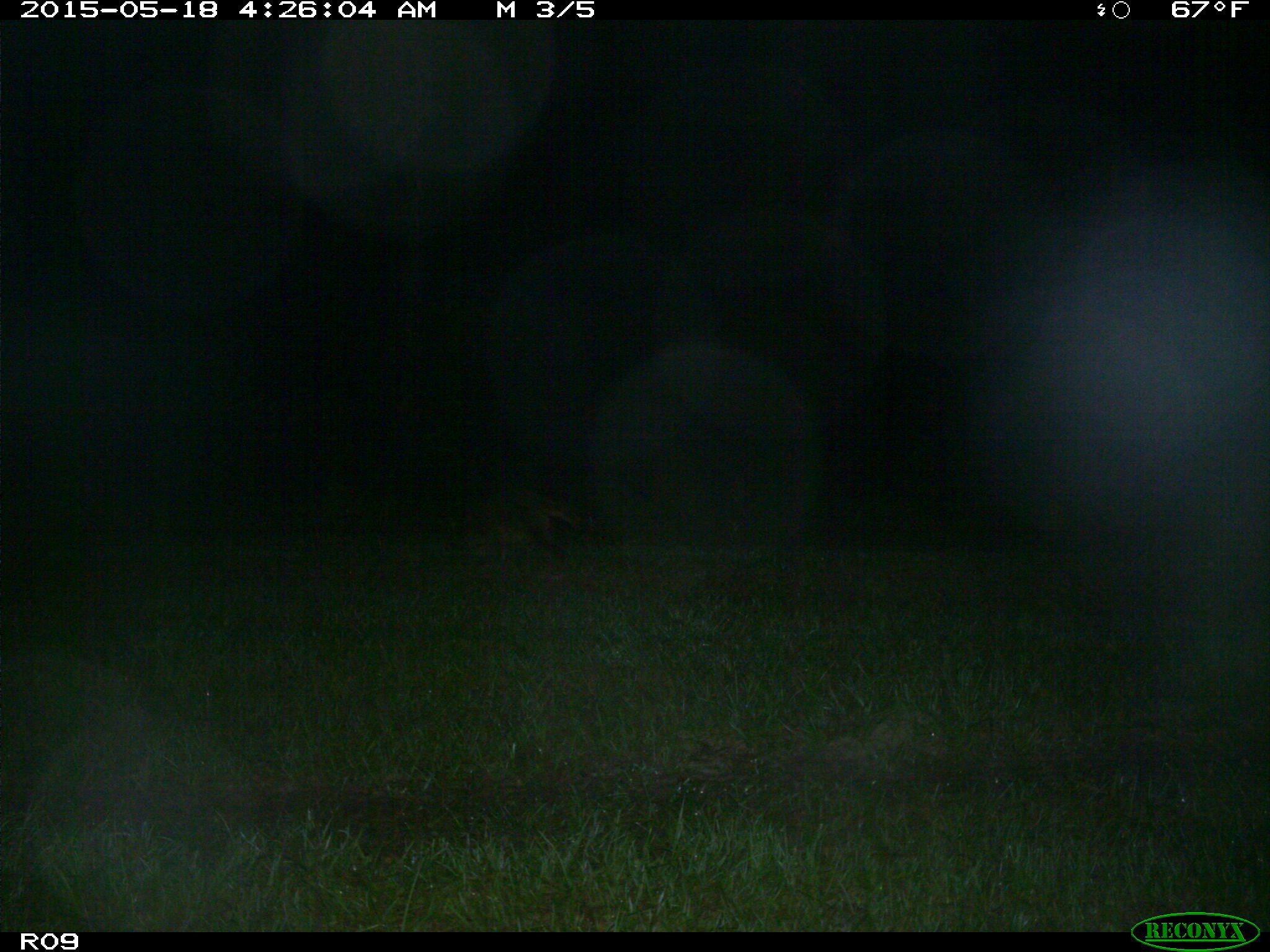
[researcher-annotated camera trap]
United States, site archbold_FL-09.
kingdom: Animalia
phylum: Chordata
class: Mammalia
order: Carnivora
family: Procyonidae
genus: Procyon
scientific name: Procyon lotor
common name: common raccoon